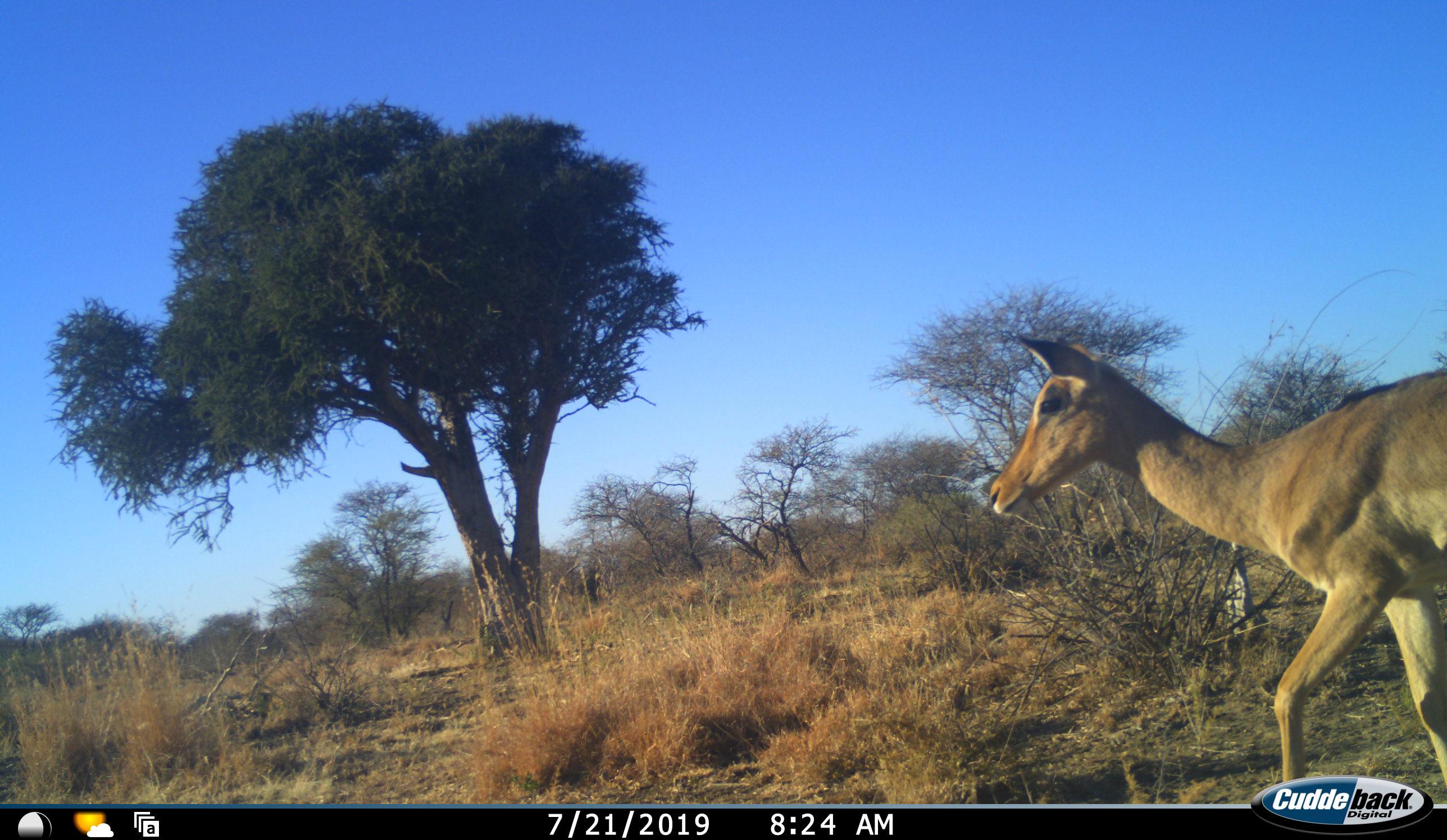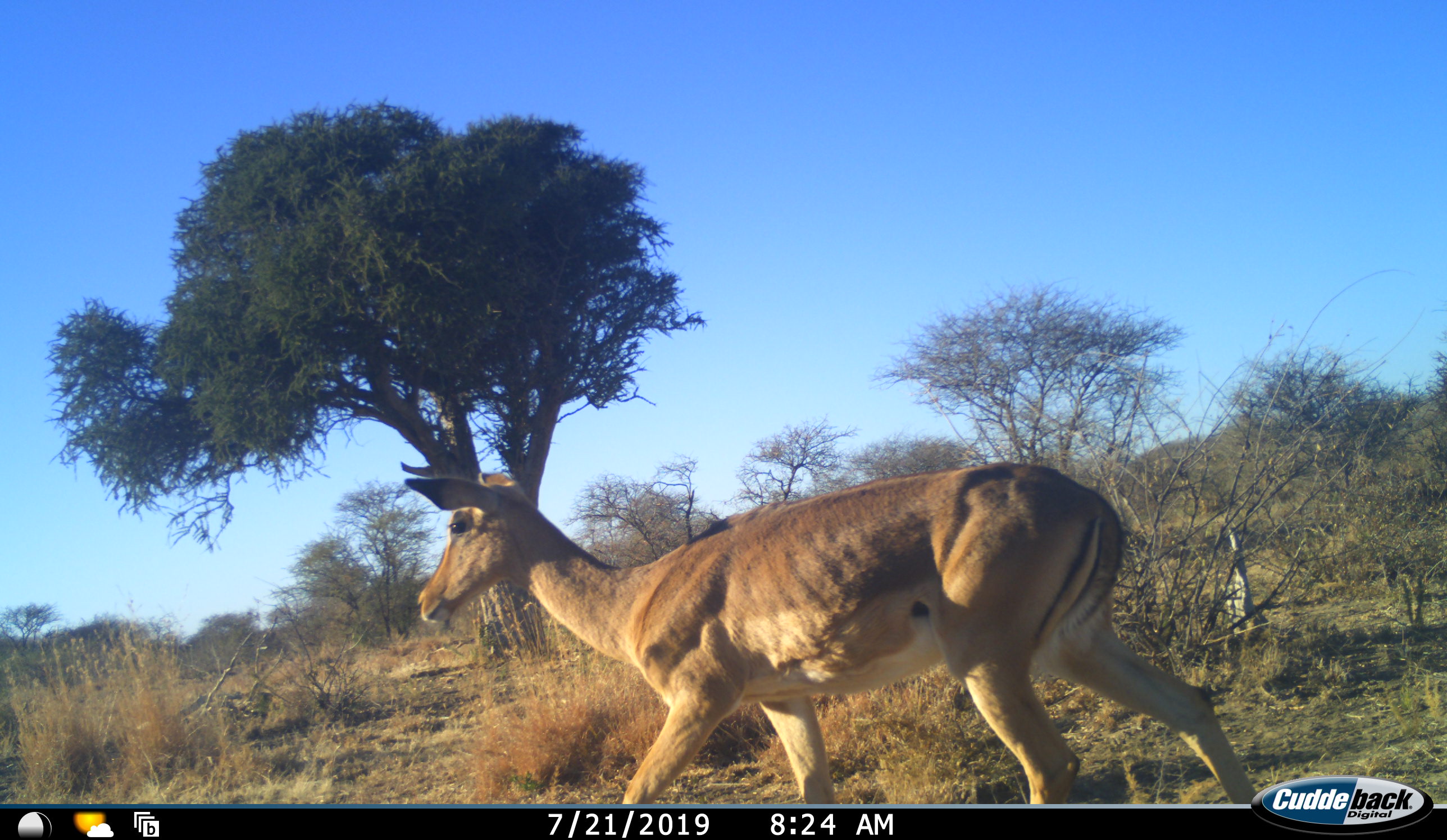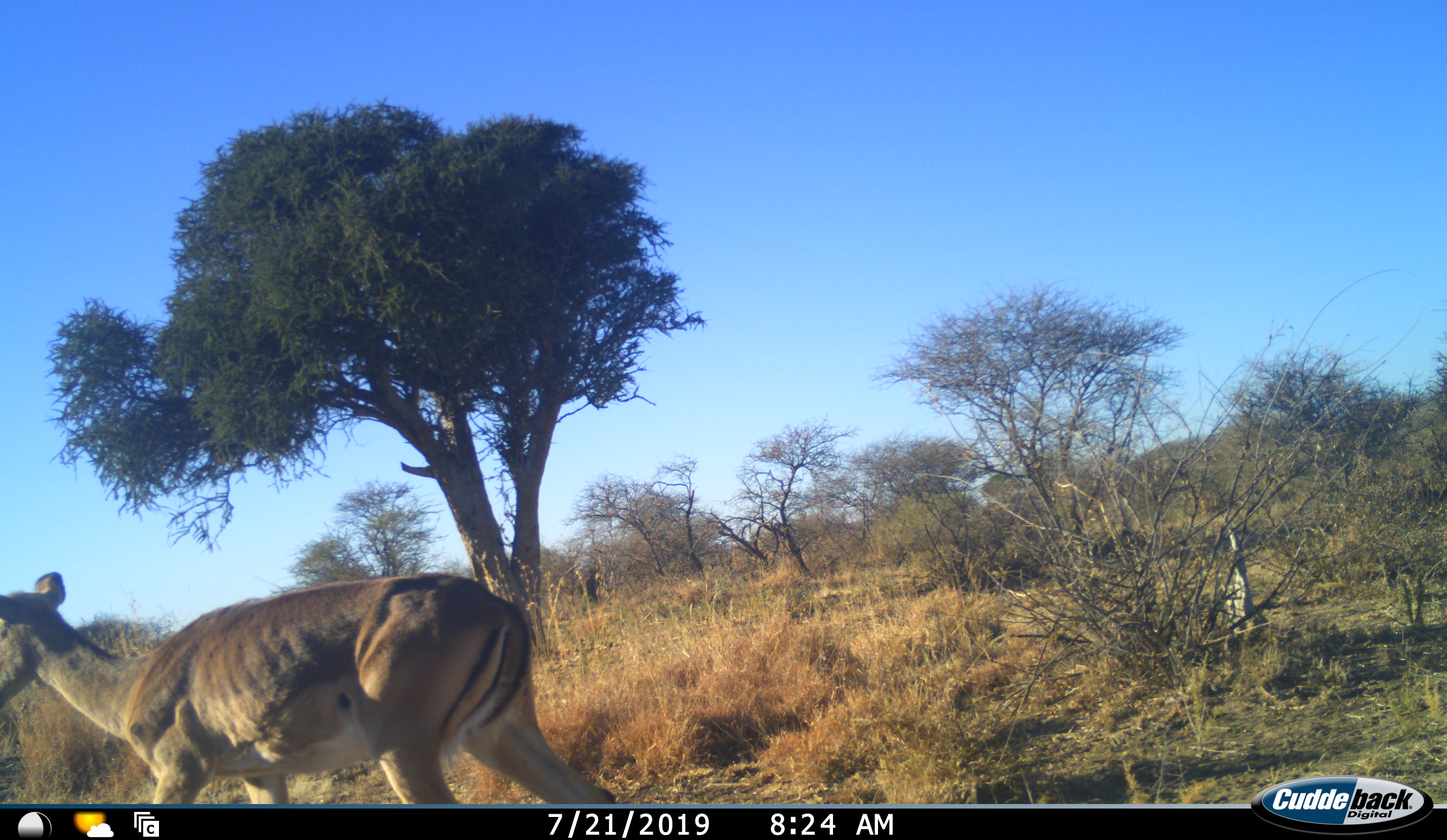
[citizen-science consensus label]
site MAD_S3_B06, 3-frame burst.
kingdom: Animalia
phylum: Chordata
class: Mammalia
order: Artiodactyla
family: Bovidae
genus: Aepyceros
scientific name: Aepyceros melampus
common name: impala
Impala (Aepyceros melampus), count 1. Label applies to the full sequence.